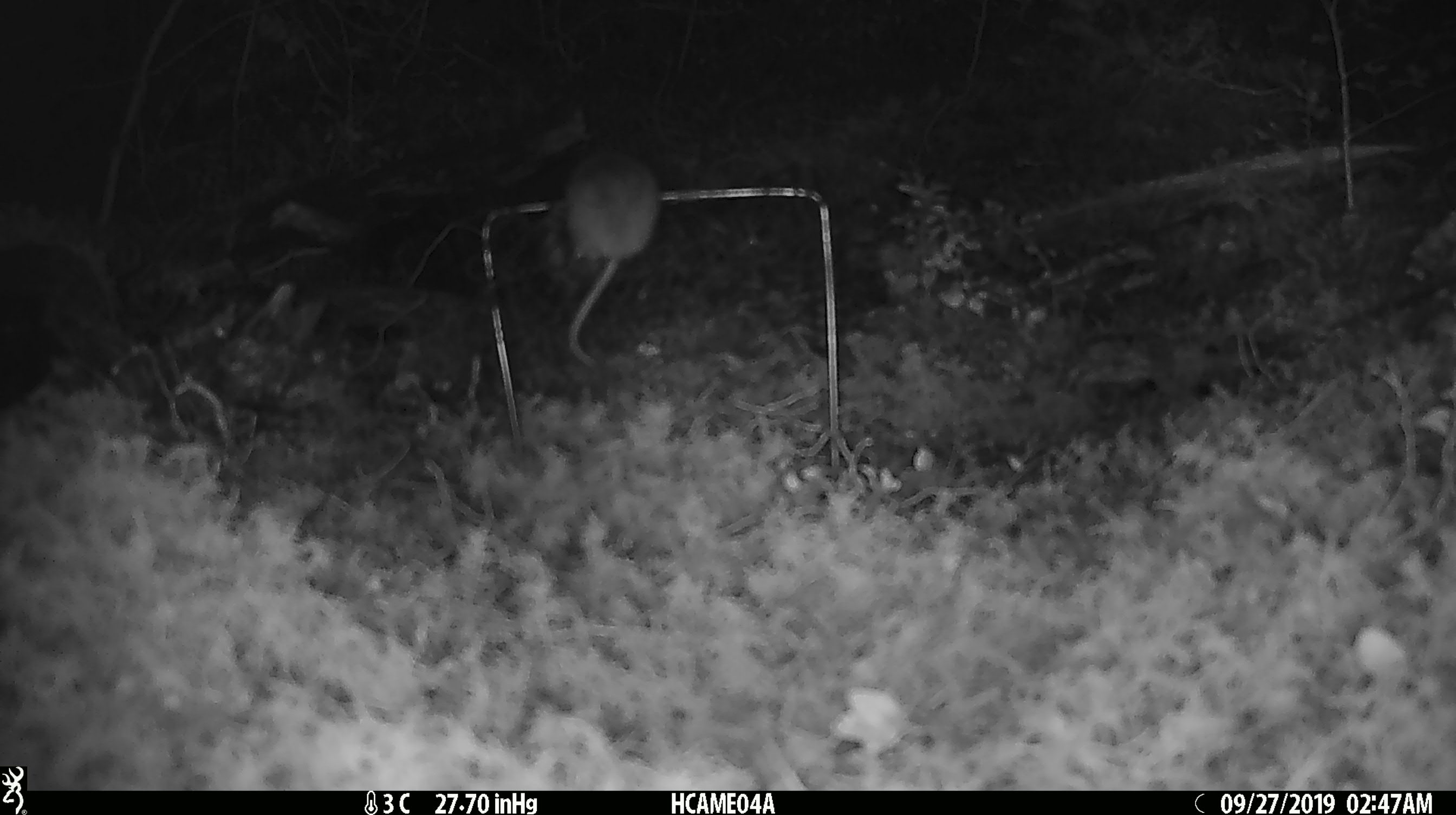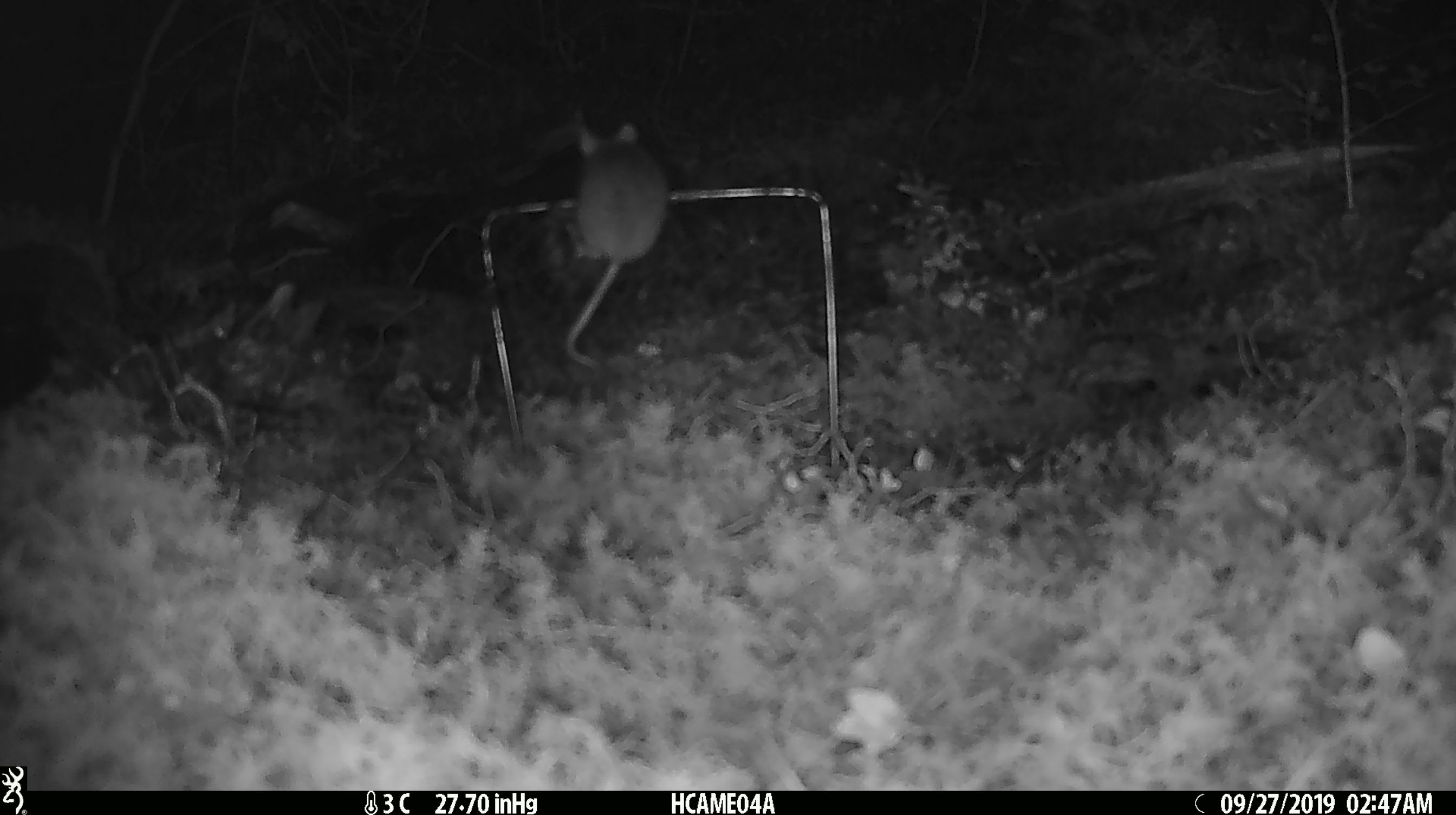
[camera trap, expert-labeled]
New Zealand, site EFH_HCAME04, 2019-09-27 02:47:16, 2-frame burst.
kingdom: Animalia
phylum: Chordata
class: Mammalia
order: Rodentia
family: Muridae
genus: Mus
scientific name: Mus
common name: mouse